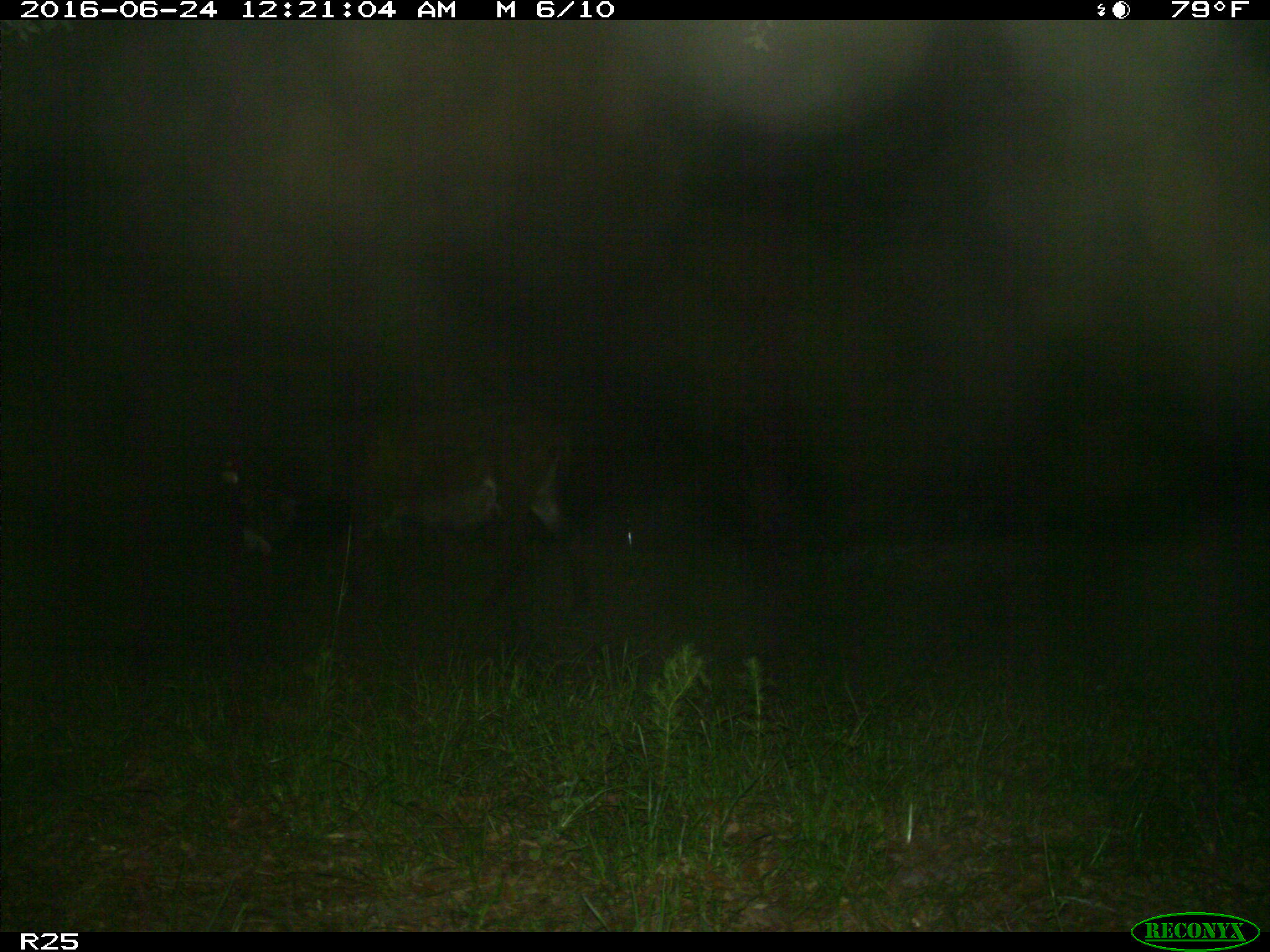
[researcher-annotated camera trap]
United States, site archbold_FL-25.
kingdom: Animalia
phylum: Chordata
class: Mammalia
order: Artiodactyla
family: Bovidae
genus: Bos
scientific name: Bos taurus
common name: domestic cow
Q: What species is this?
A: Bos taurus (domestic cow).